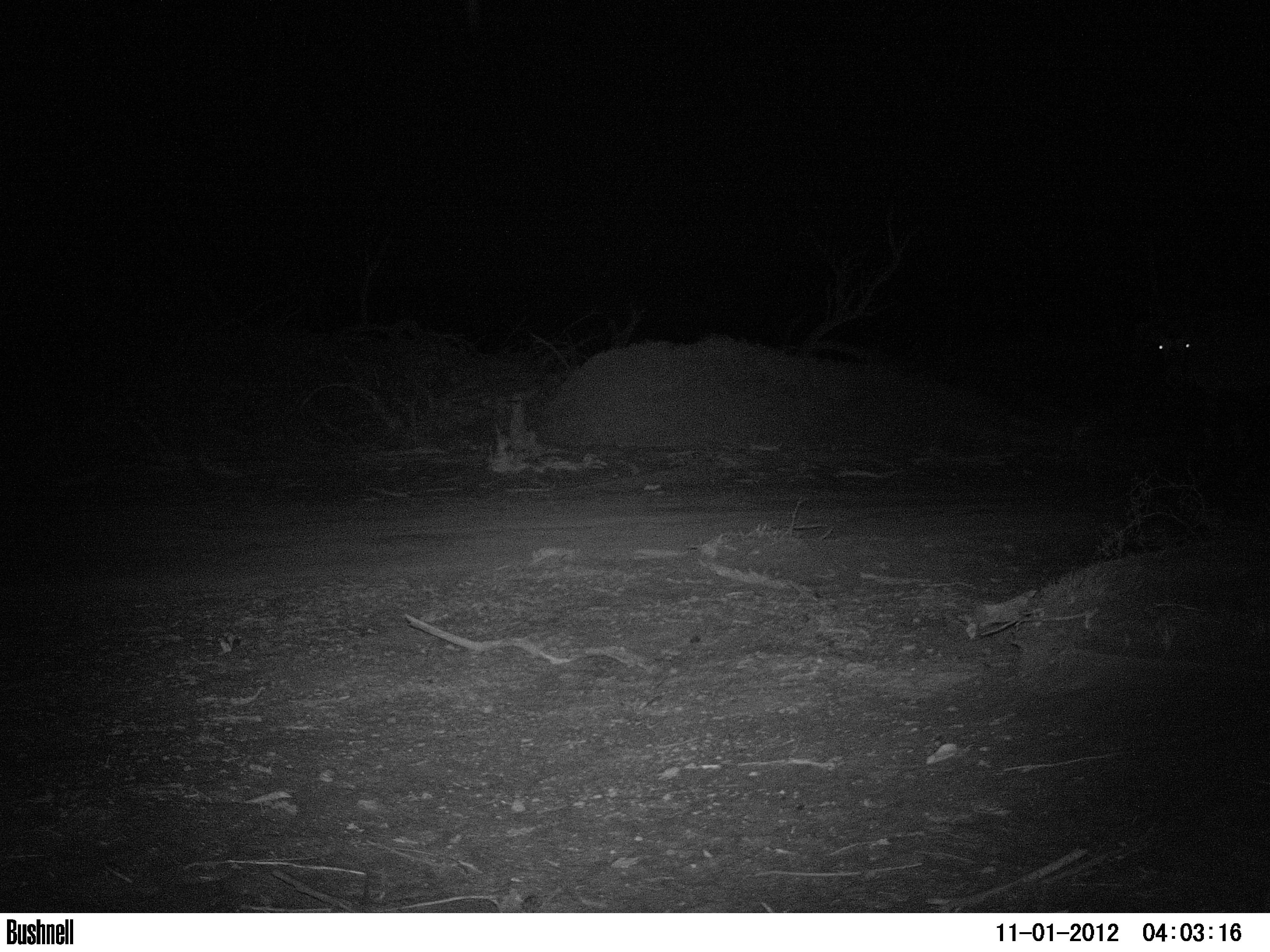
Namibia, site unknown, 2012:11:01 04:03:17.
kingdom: Animalia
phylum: Chordata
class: Mammalia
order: Artiodactyla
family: Bovidae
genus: Oryx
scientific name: Oryx gazella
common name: gemsbok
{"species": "Oryx gazella (gemsbok)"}